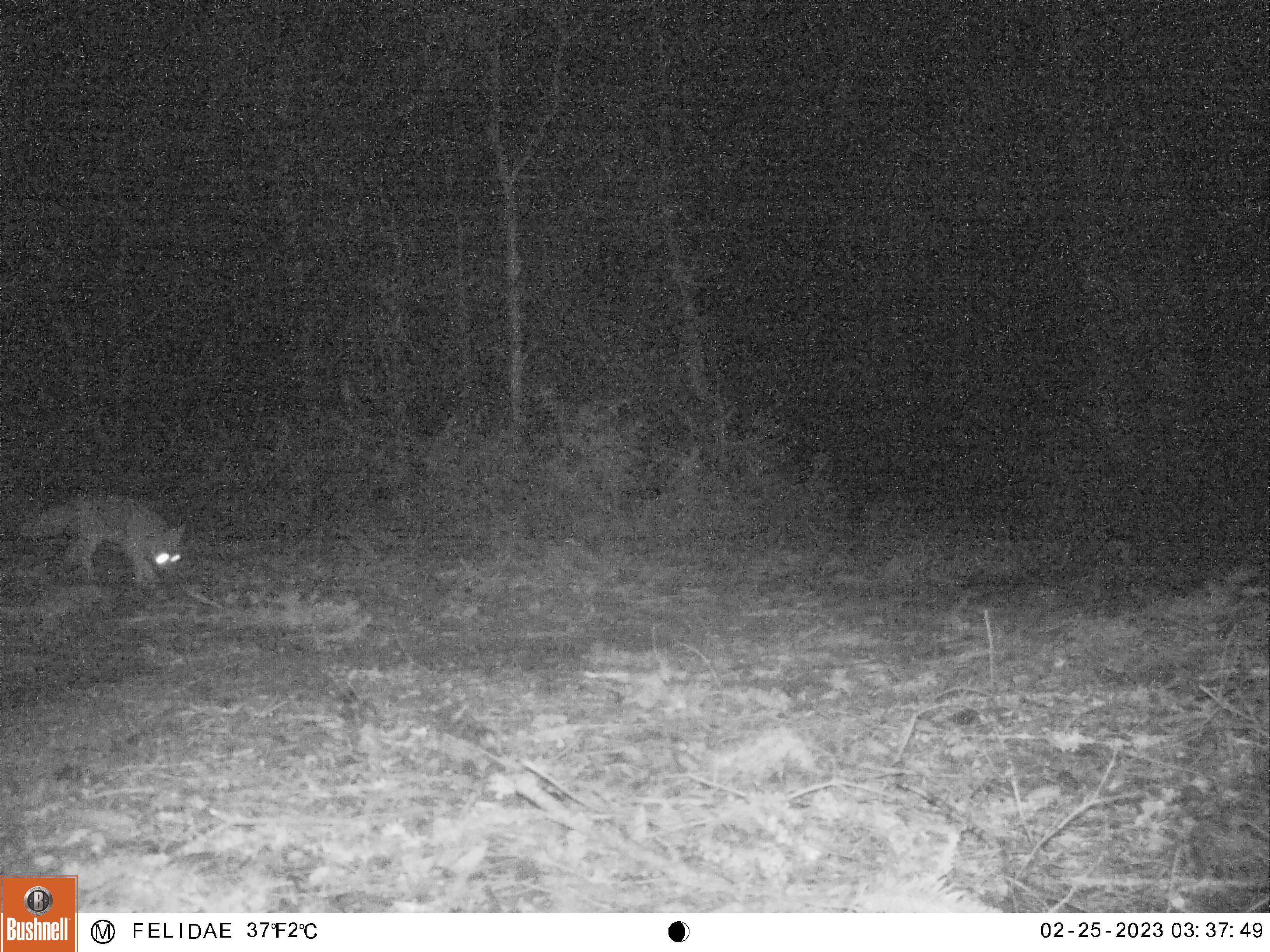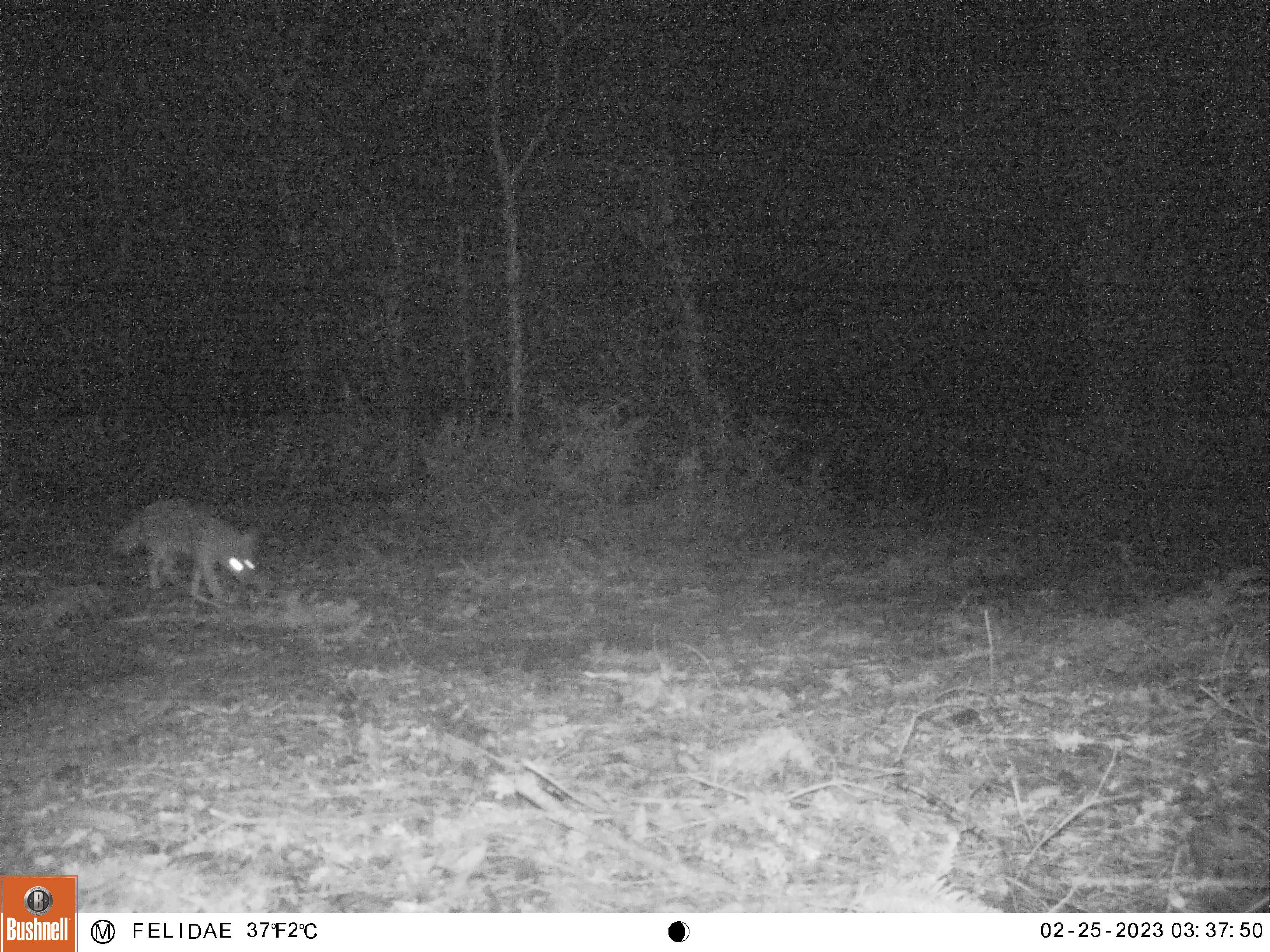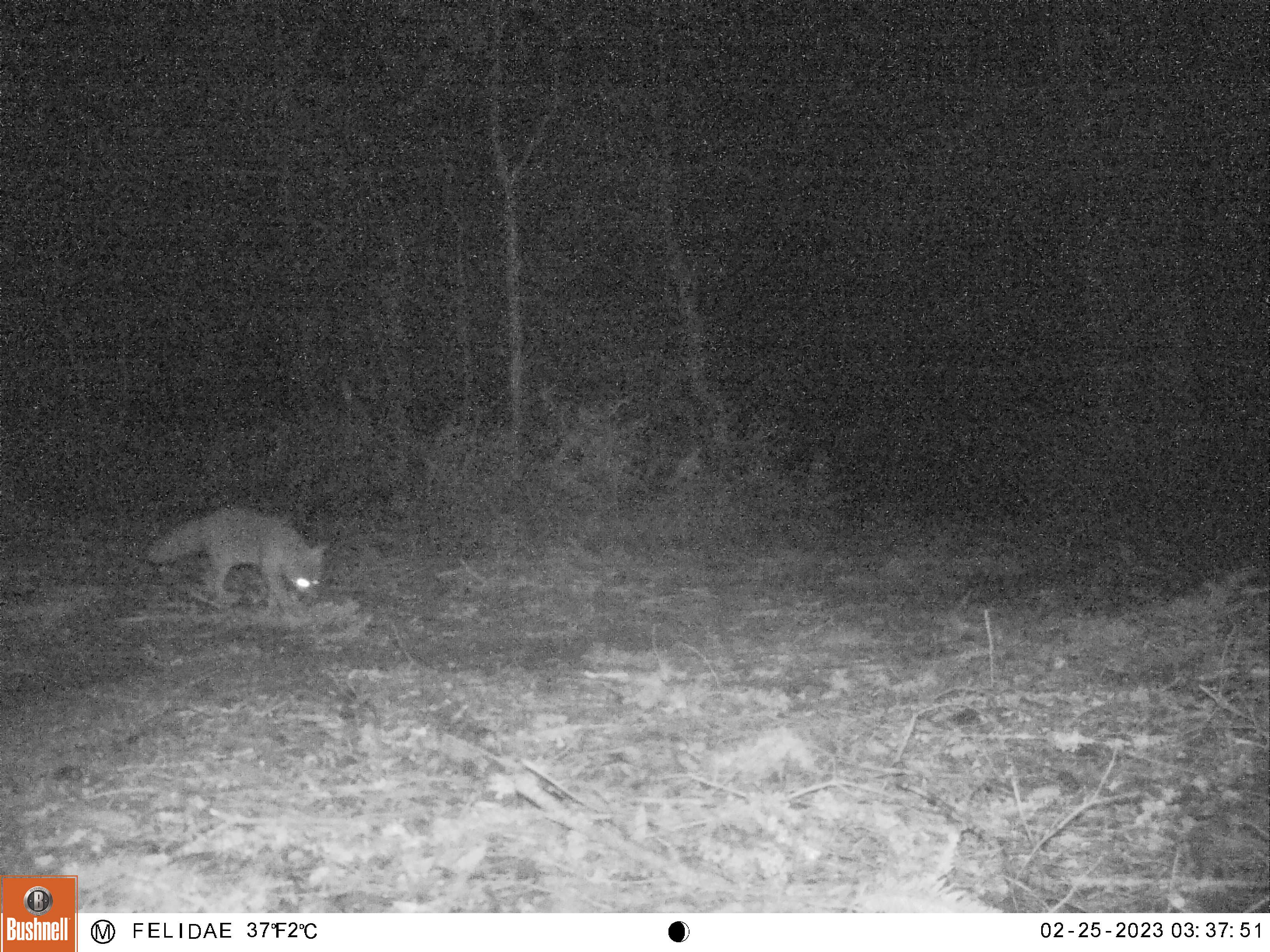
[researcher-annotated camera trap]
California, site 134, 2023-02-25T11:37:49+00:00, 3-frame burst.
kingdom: Animalia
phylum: Chordata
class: Mammalia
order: Carnivora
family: Canidae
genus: Urocyon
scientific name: Urocyon cinereoargenteus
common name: gray fox